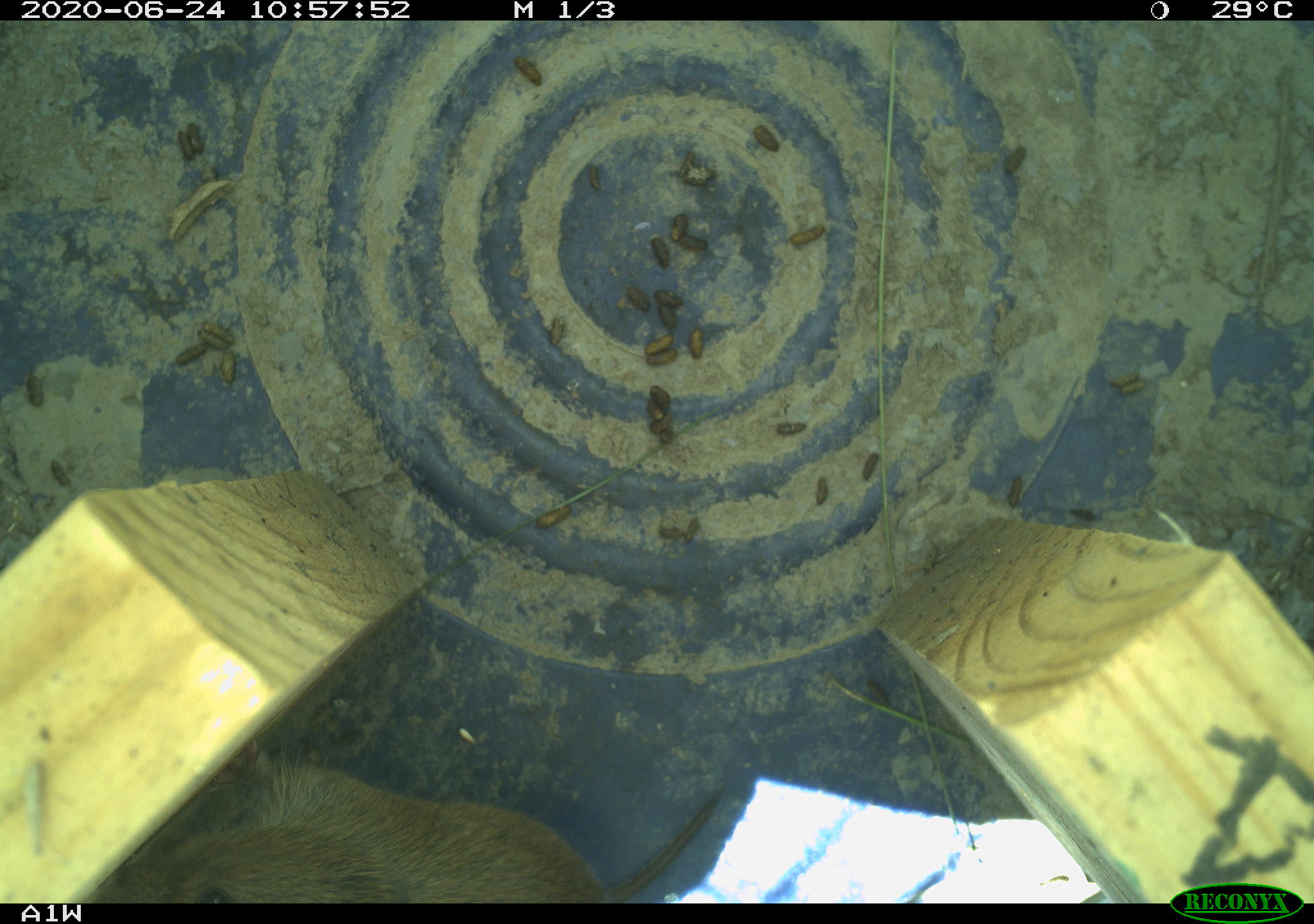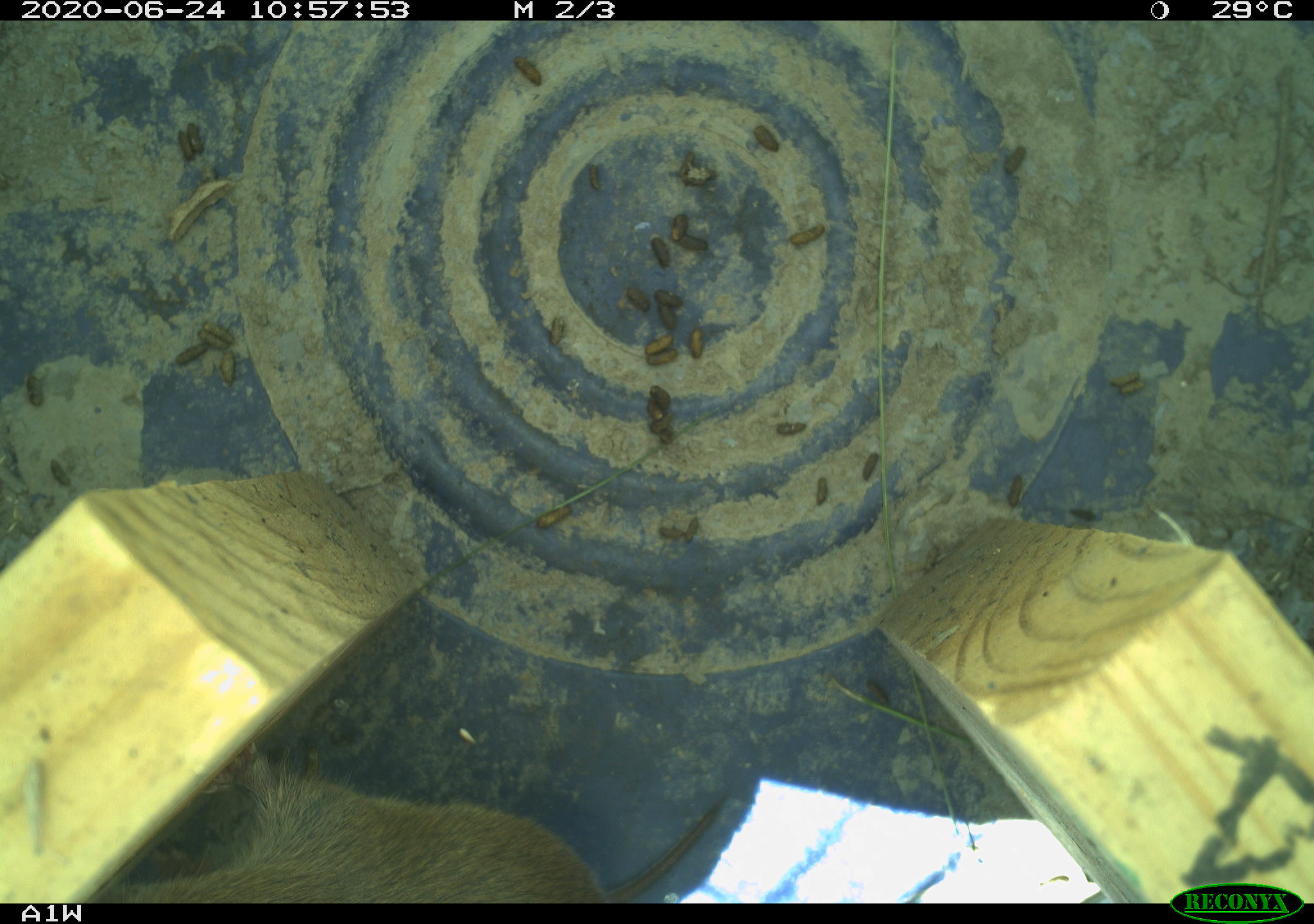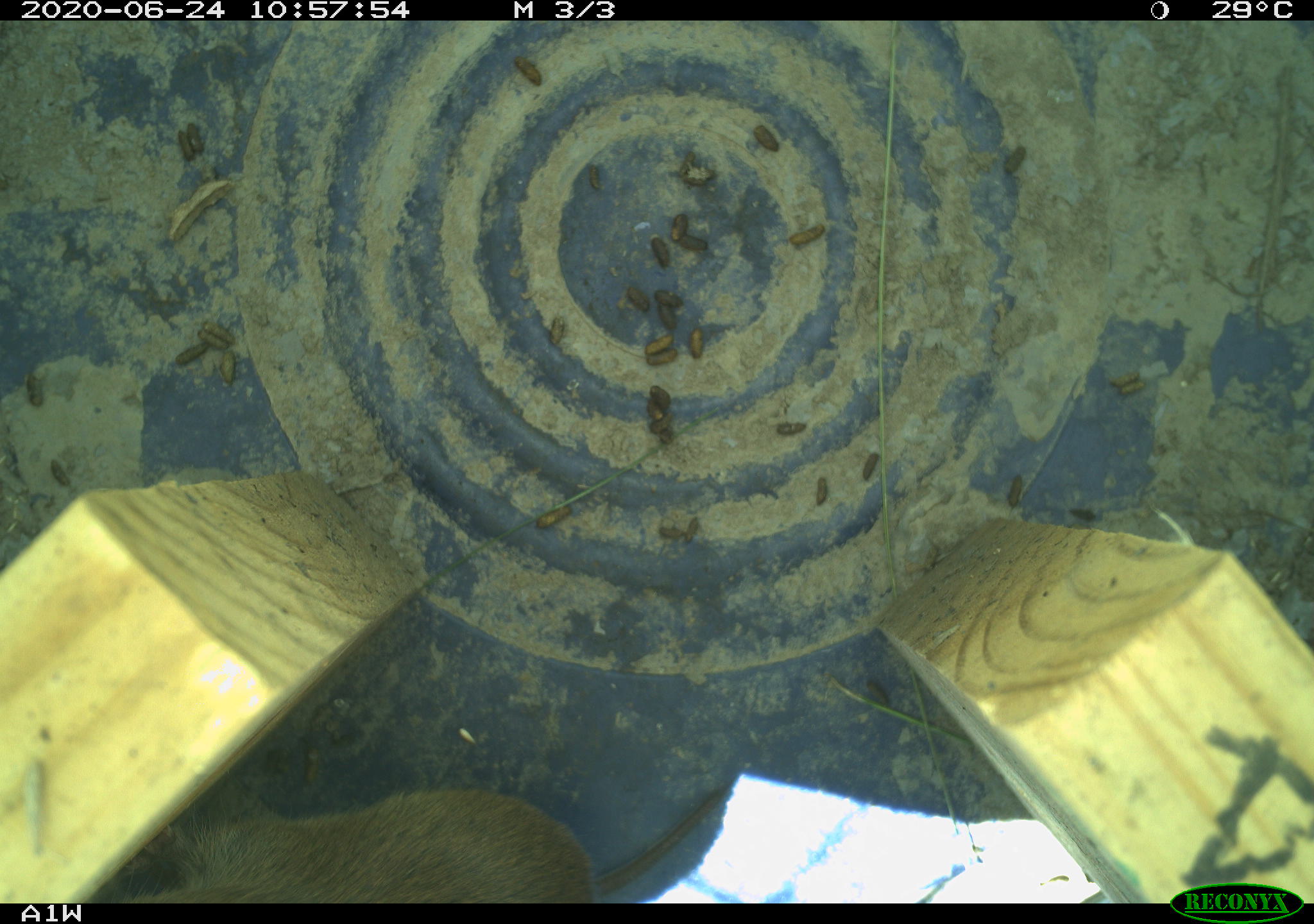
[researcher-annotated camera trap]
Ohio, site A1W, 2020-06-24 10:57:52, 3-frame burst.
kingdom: Animalia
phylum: Chordata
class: Mammalia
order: Rodentia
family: Cricetidae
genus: Microtus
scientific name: Microtus pennsylvanicus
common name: meadow vole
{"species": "meadow vole (Microtus pennsylvanicus)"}